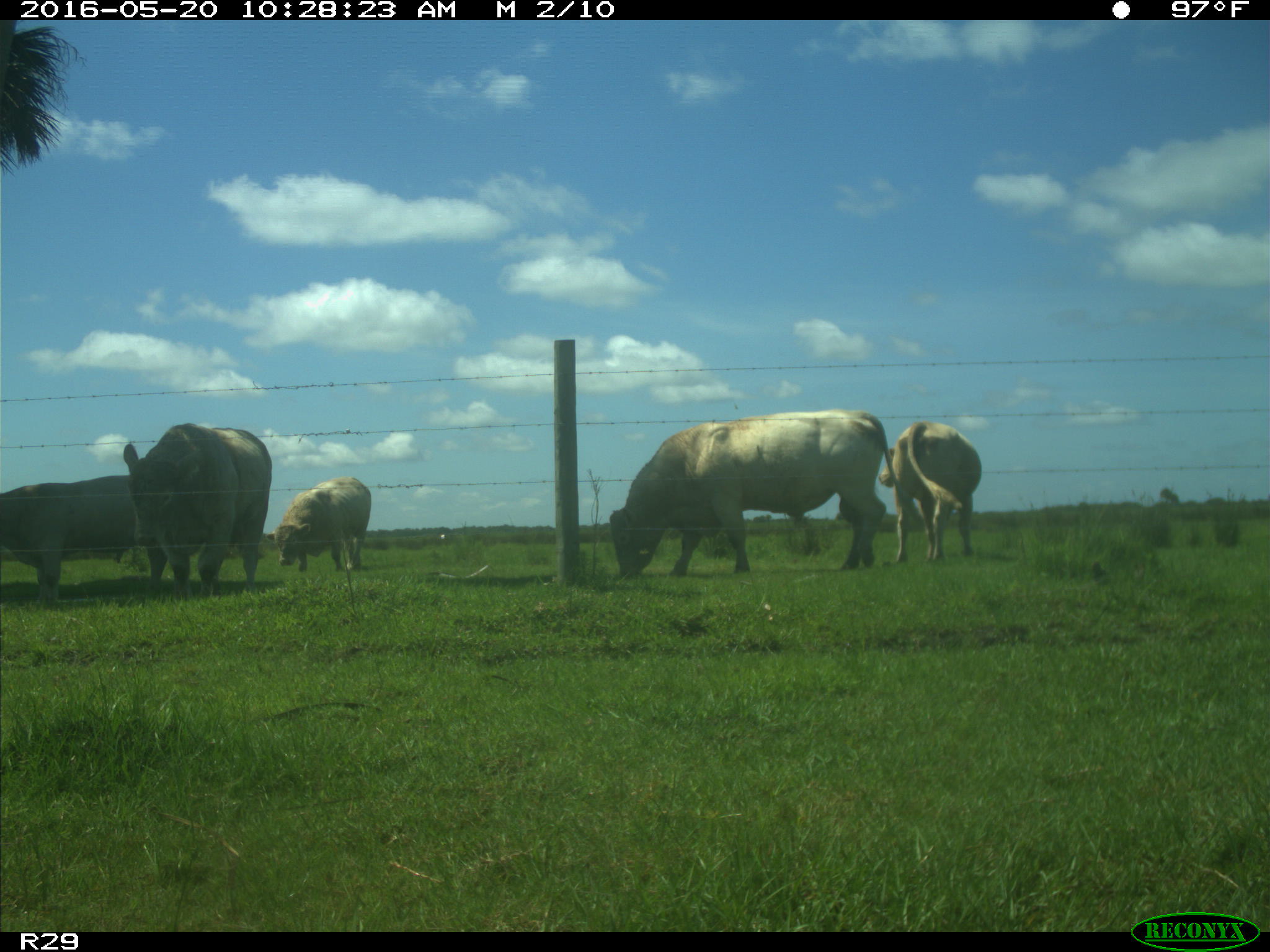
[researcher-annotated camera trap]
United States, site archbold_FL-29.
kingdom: Animalia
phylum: Chordata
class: Mammalia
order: Artiodactyla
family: Bovidae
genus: Bos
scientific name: Bos taurus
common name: domestic cow